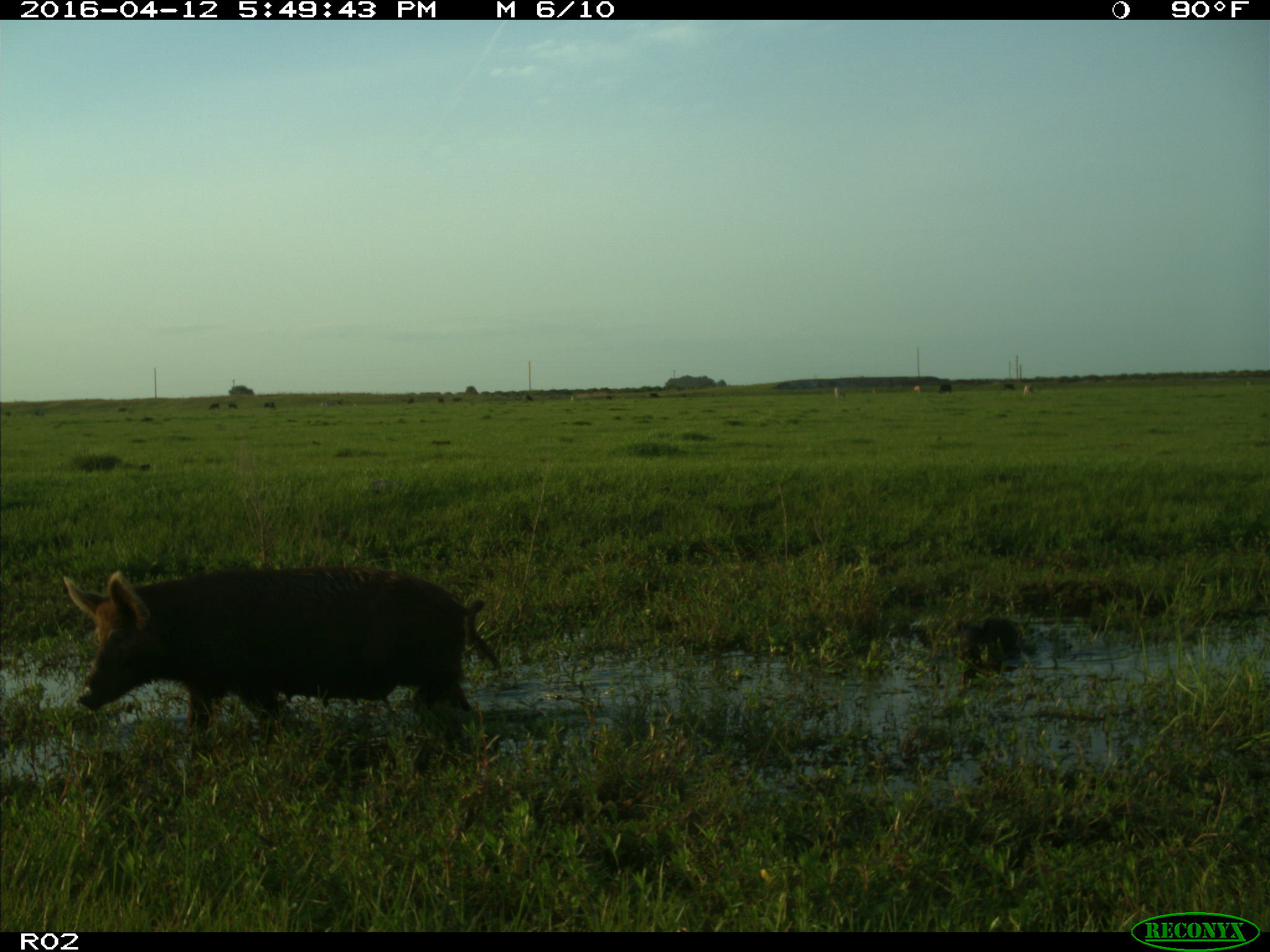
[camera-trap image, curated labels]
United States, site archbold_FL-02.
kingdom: Animalia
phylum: Chordata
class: Mammalia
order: Artiodactyla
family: Suidae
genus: Sus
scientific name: Sus scrofa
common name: wild boar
Sus scrofa (wild boar).